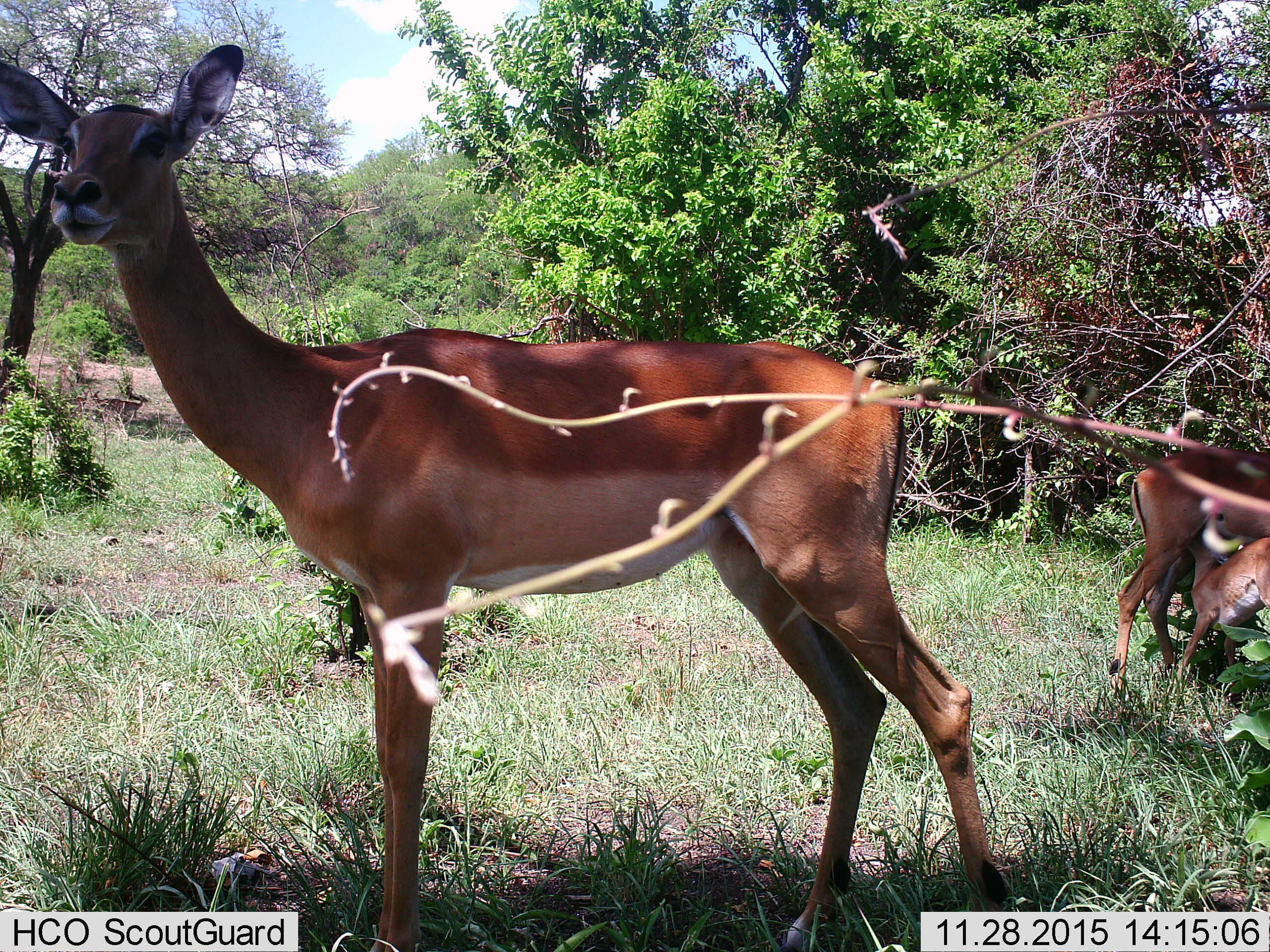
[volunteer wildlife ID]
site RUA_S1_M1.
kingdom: Animalia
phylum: Chordata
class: Mammalia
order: Artiodactyla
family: Bovidae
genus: Aepyceros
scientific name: Aepyceros melampus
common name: impala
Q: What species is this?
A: Impala (Aepyceros melampus).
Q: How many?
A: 3.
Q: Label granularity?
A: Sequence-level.